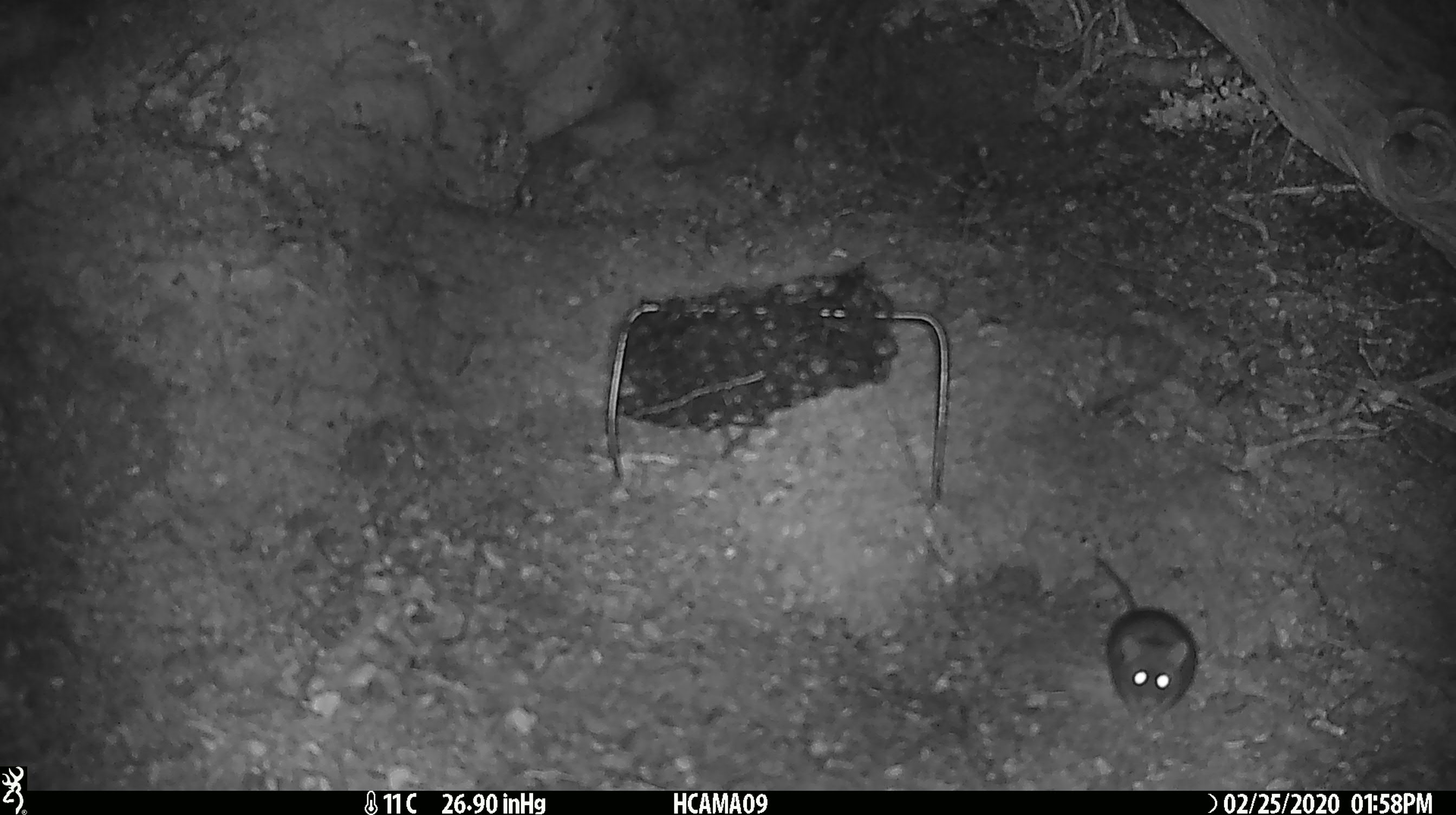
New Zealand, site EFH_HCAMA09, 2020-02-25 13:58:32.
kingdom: Animalia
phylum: Chordata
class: Mammalia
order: Rodentia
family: Muridae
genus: Mus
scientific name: Mus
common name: mouse